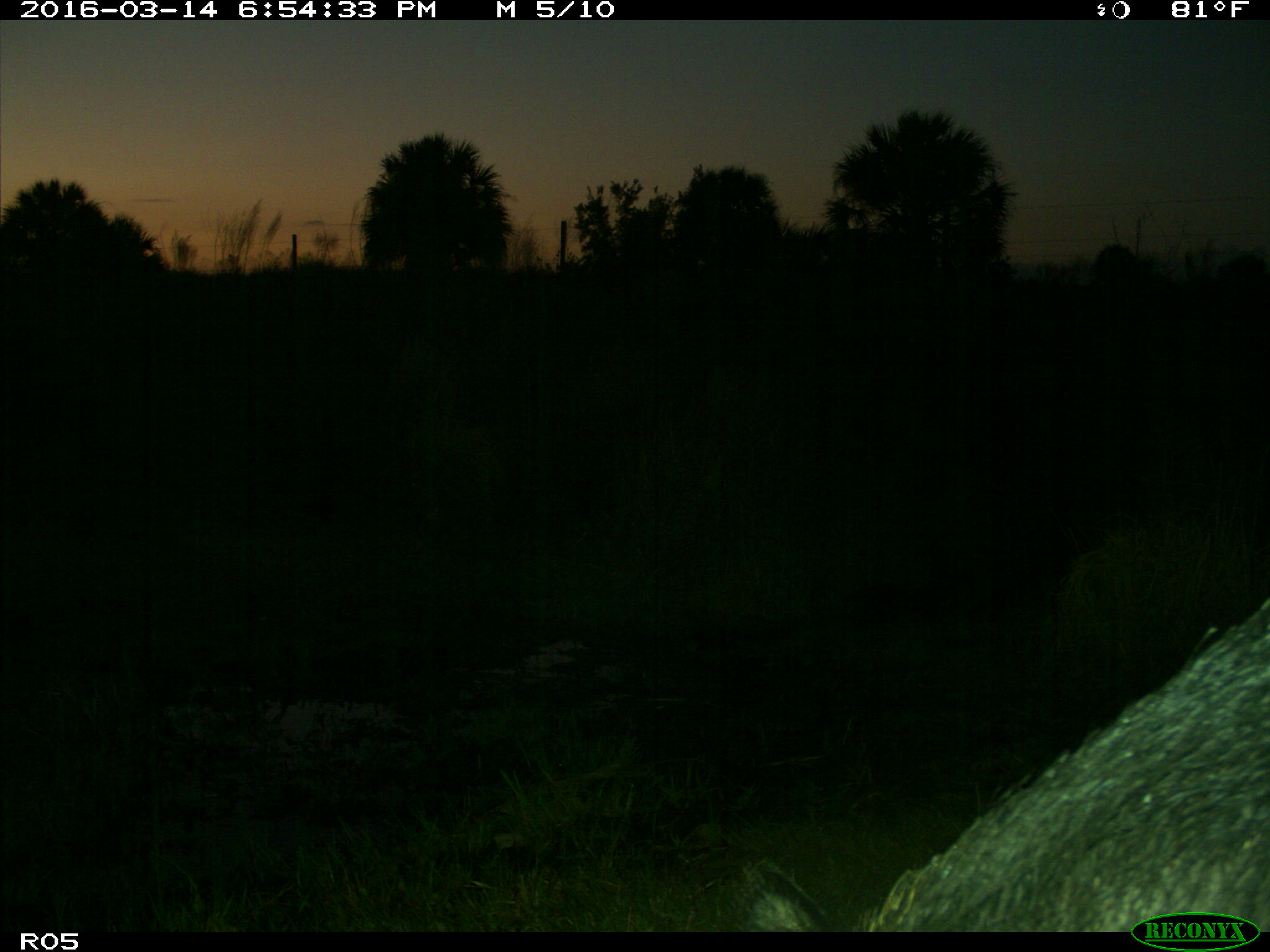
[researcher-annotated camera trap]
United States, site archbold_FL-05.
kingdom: Animalia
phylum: Chordata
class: Mammalia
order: Artiodactyla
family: Suidae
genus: Sus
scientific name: Sus scrofa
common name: wild boar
Sus scrofa (wild boar).